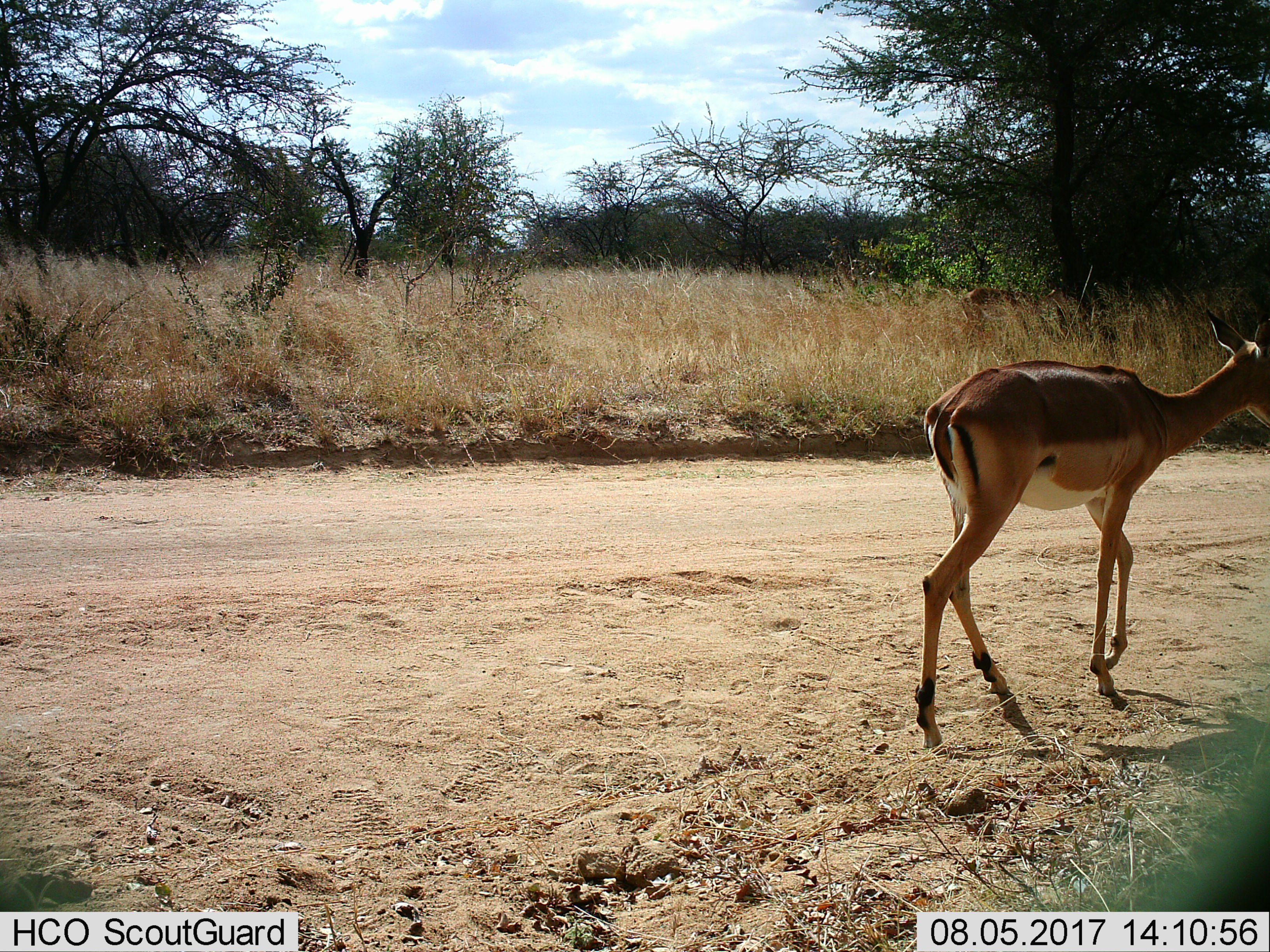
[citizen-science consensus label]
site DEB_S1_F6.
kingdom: Animalia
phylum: Chordata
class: Mammalia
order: Artiodactyla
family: Bovidae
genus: Aepyceros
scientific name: Aepyceros melampus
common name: impala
Impala (Aepyceros melampus), count 1. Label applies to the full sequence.